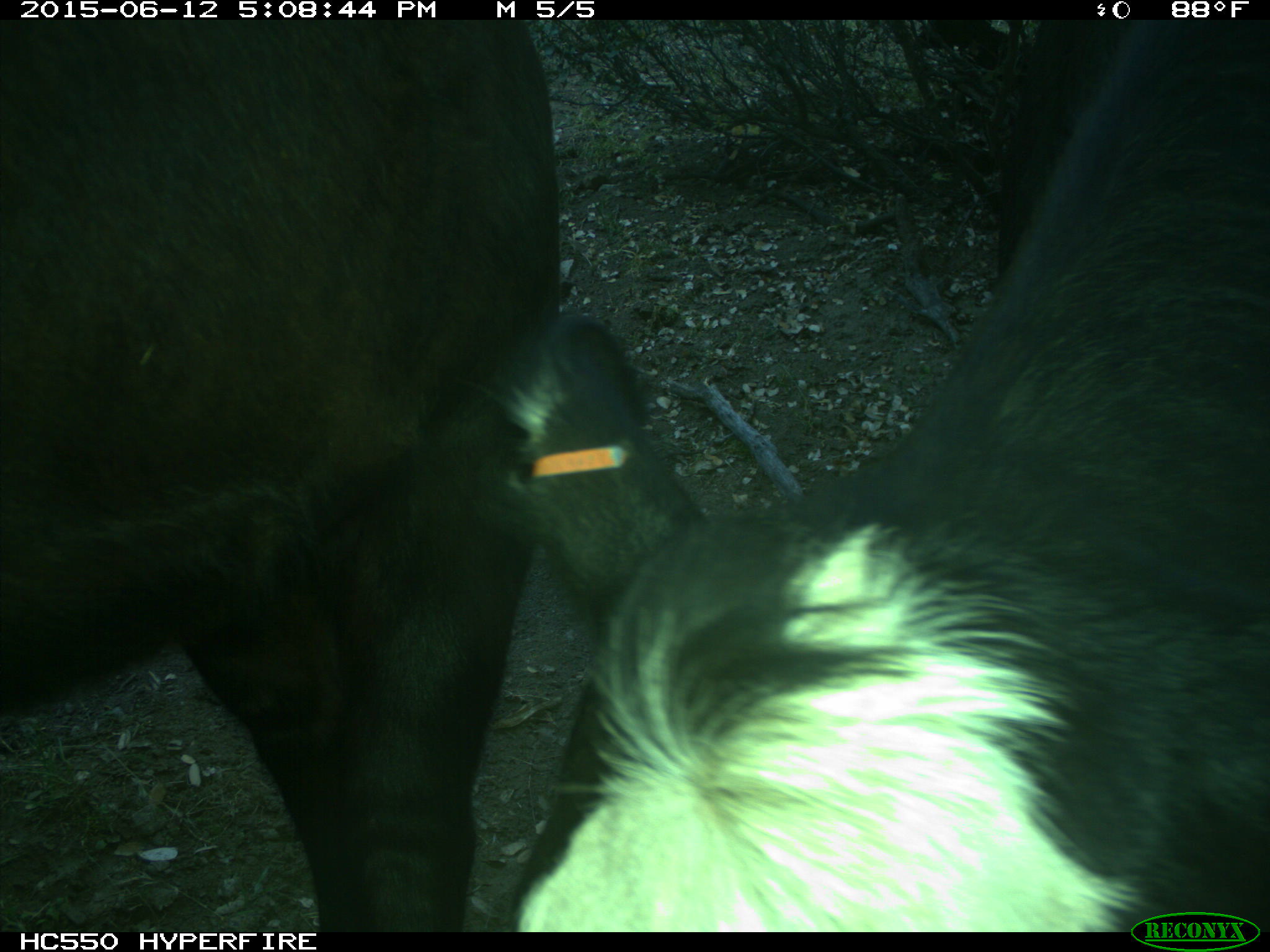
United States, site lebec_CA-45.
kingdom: Animalia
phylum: Chordata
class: Mammalia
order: Artiodactyla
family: Bovidae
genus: Bos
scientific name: Bos taurus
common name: domestic cow